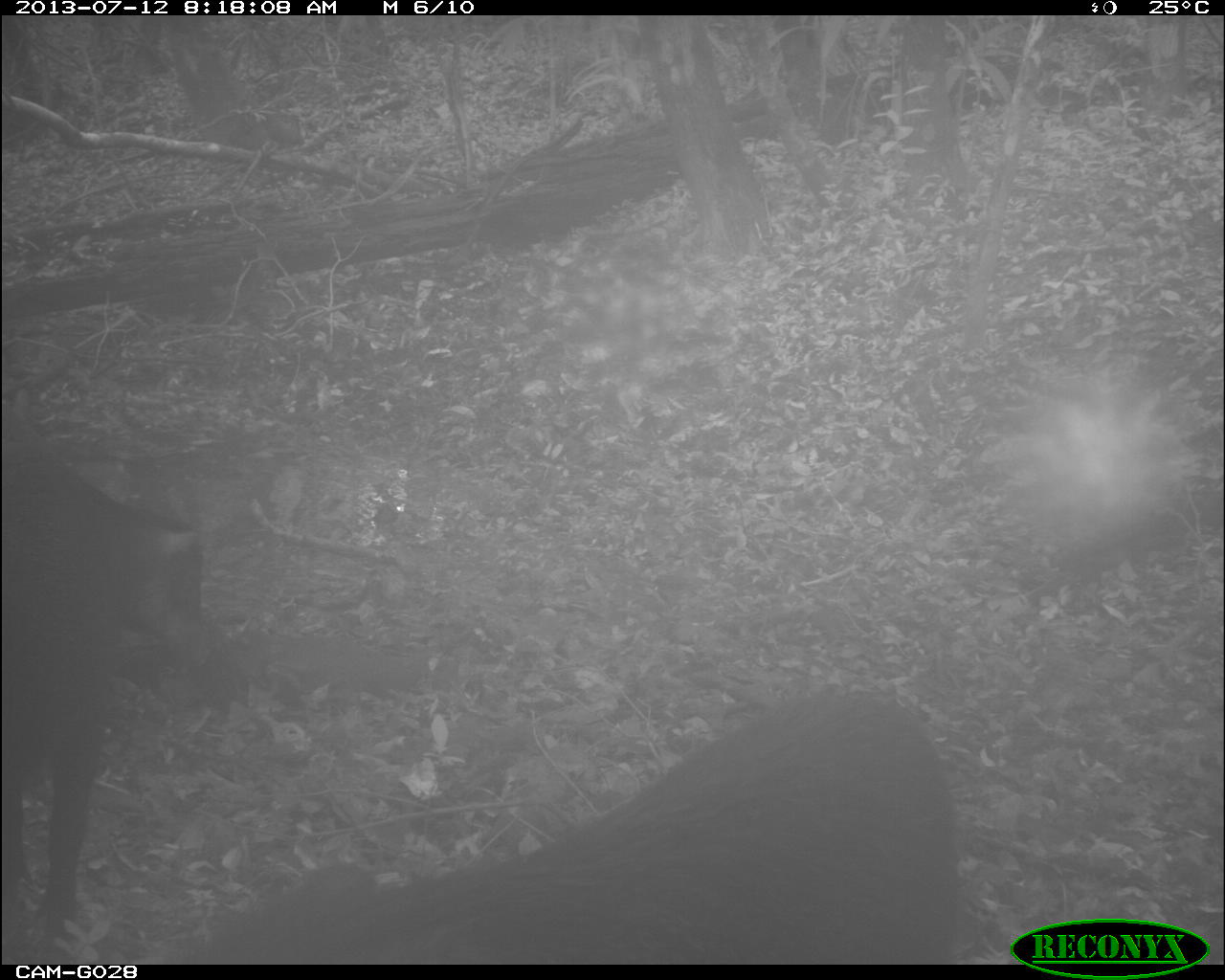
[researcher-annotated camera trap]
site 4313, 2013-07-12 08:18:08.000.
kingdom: Animalia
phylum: Chordata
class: Mammalia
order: Artiodactyla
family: Tayassuidae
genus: Tayassu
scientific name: Tayassu pecari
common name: white-lipped peccary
Tayassu pecari (white-lipped peccary), count 25.